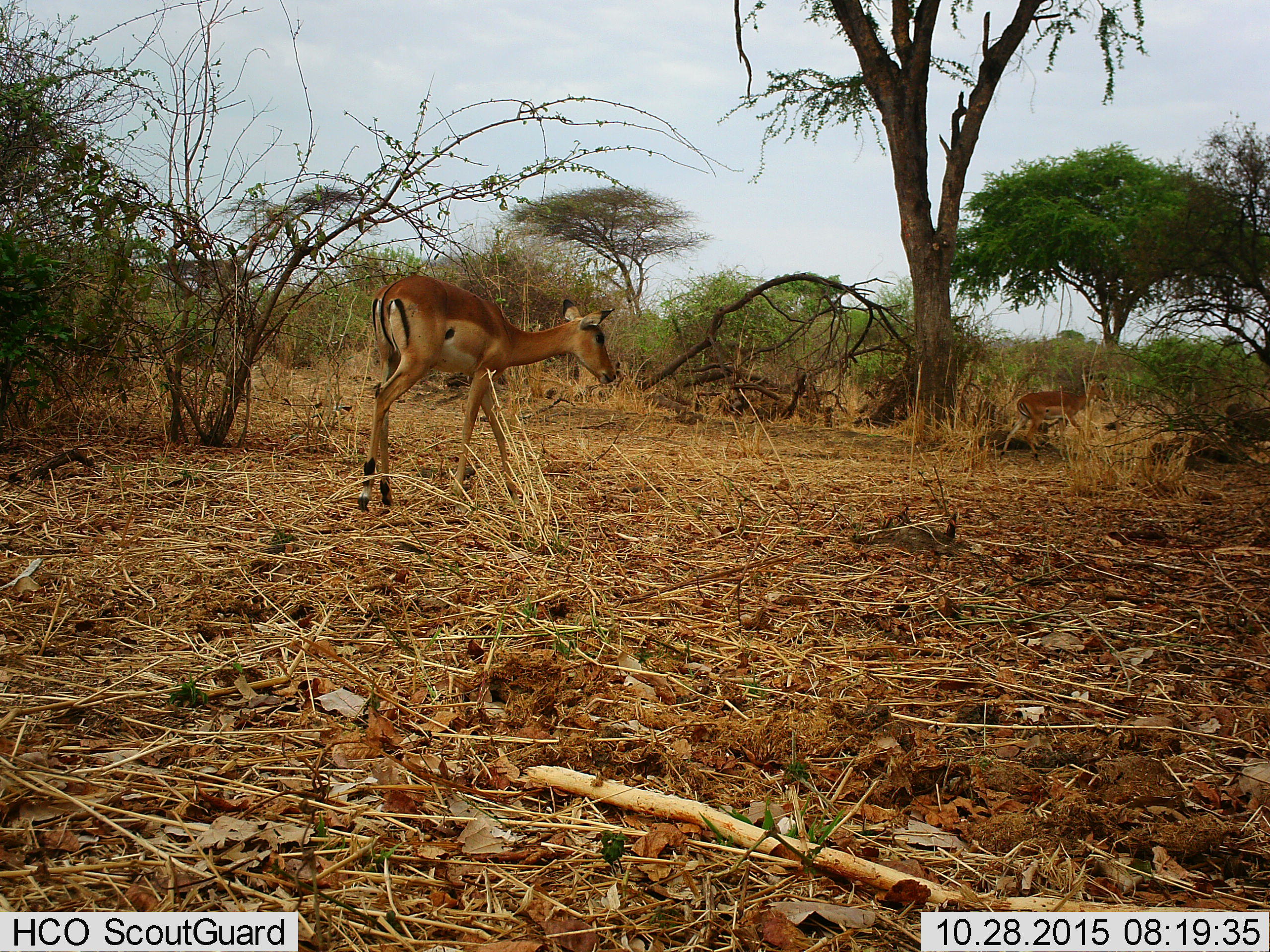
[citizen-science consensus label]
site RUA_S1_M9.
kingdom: Animalia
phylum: Chordata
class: Mammalia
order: Artiodactyla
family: Bovidae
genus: Aepyceros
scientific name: Aepyceros melampus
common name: impala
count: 2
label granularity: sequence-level